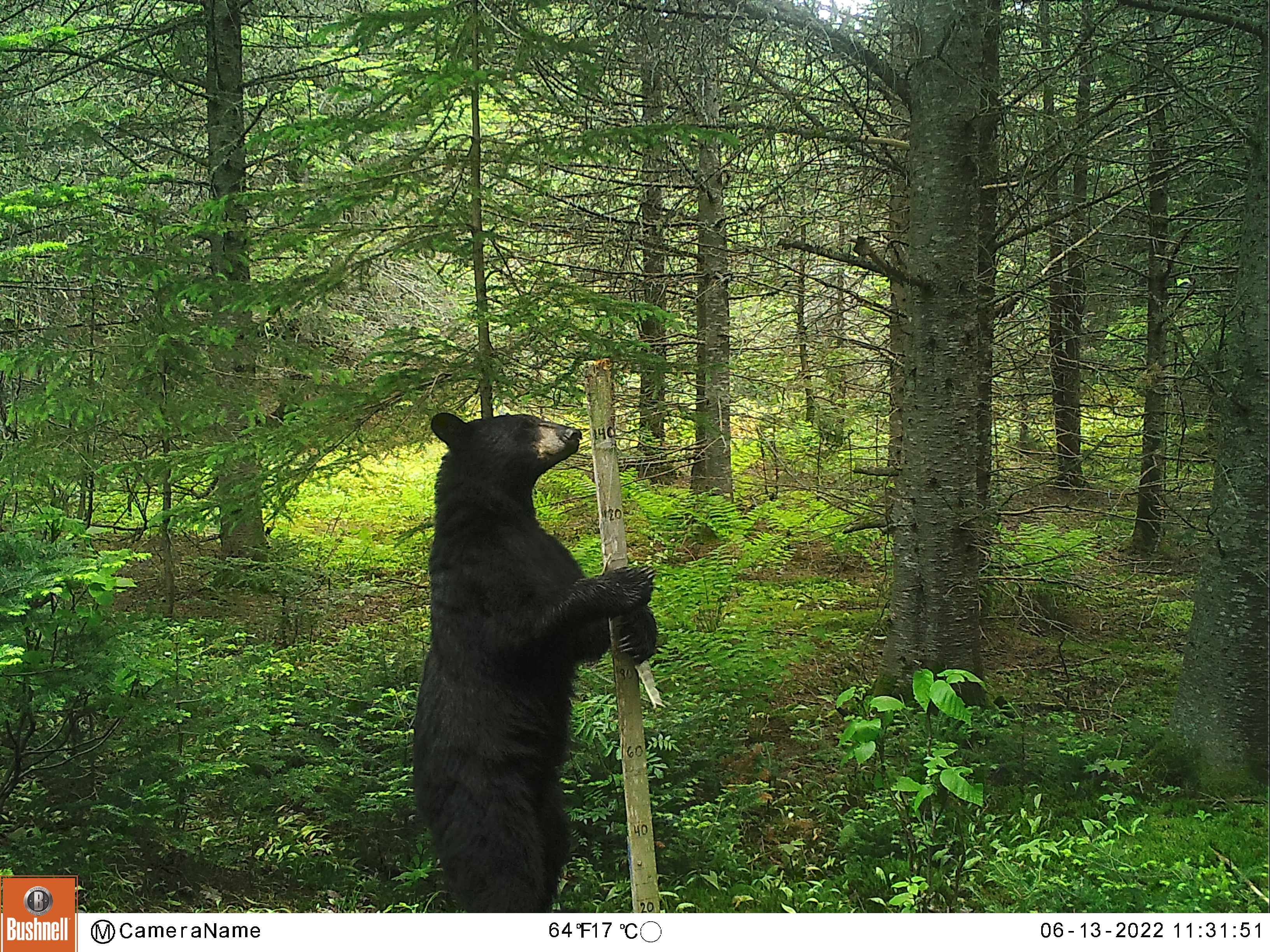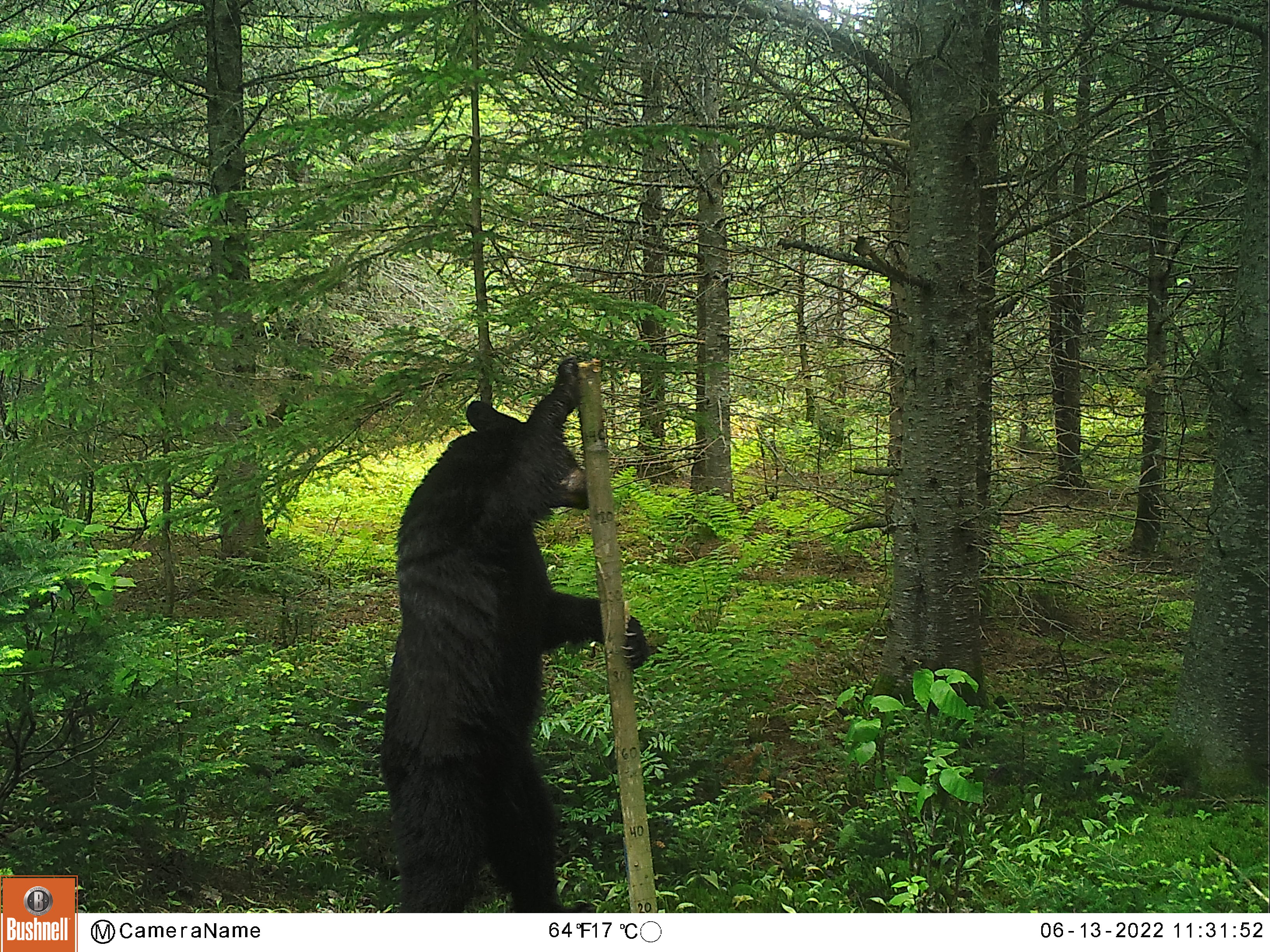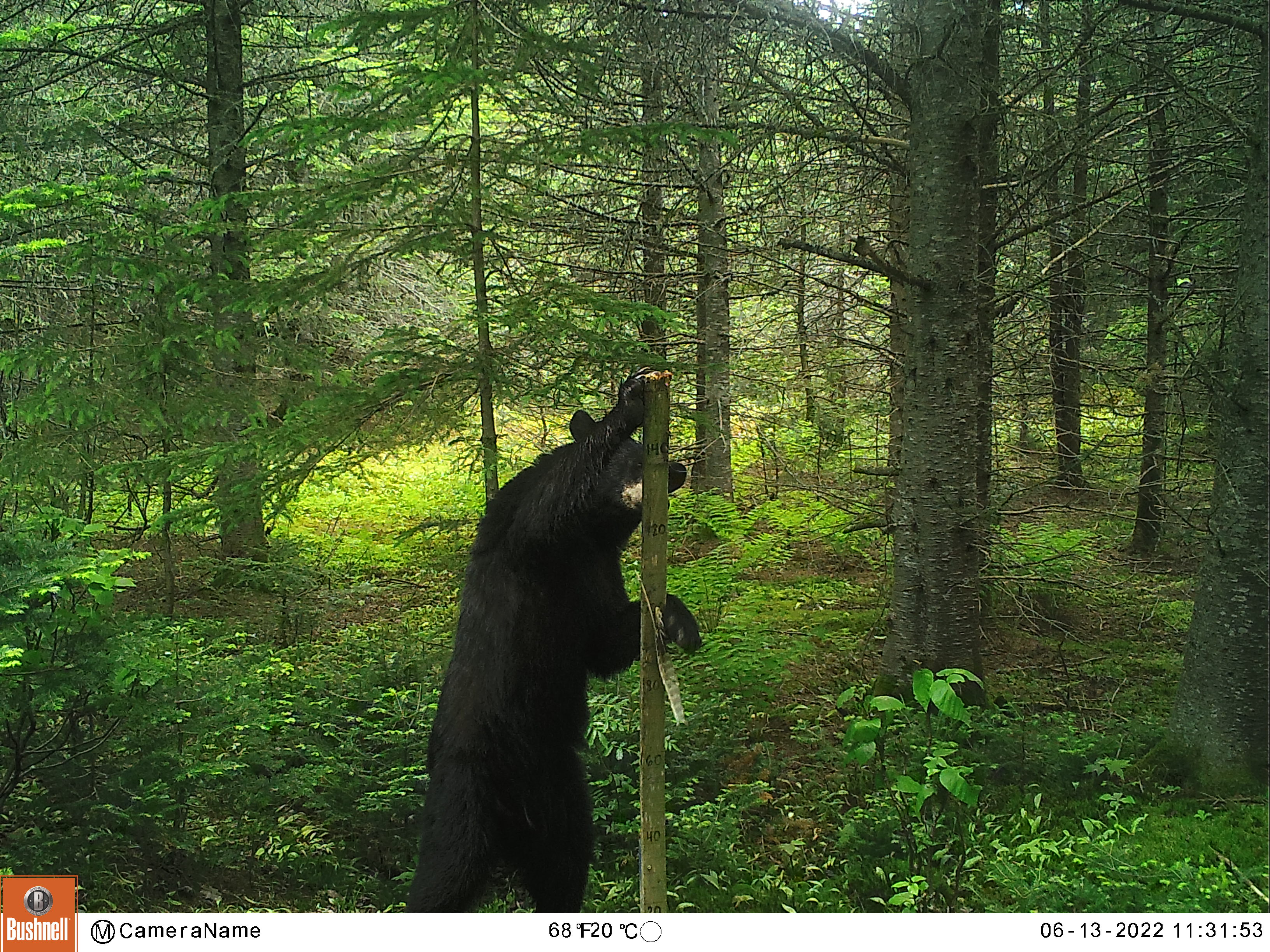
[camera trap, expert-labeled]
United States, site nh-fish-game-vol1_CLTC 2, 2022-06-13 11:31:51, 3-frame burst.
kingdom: Animalia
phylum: Chordata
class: Mammalia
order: Carnivora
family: Ursidae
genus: Ursus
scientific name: Ursus americanus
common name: black bear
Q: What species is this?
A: Black bear (Ursus americanus).